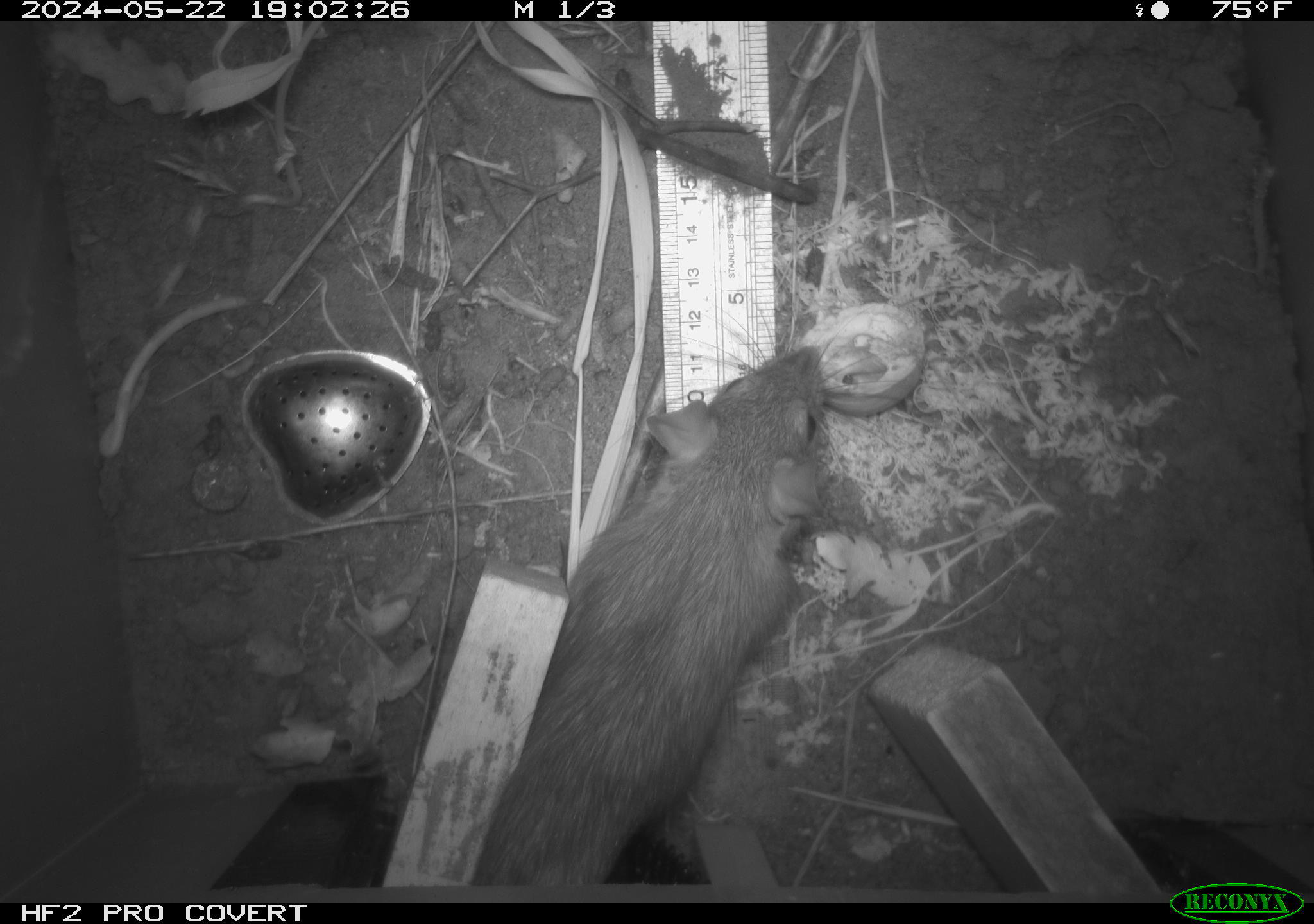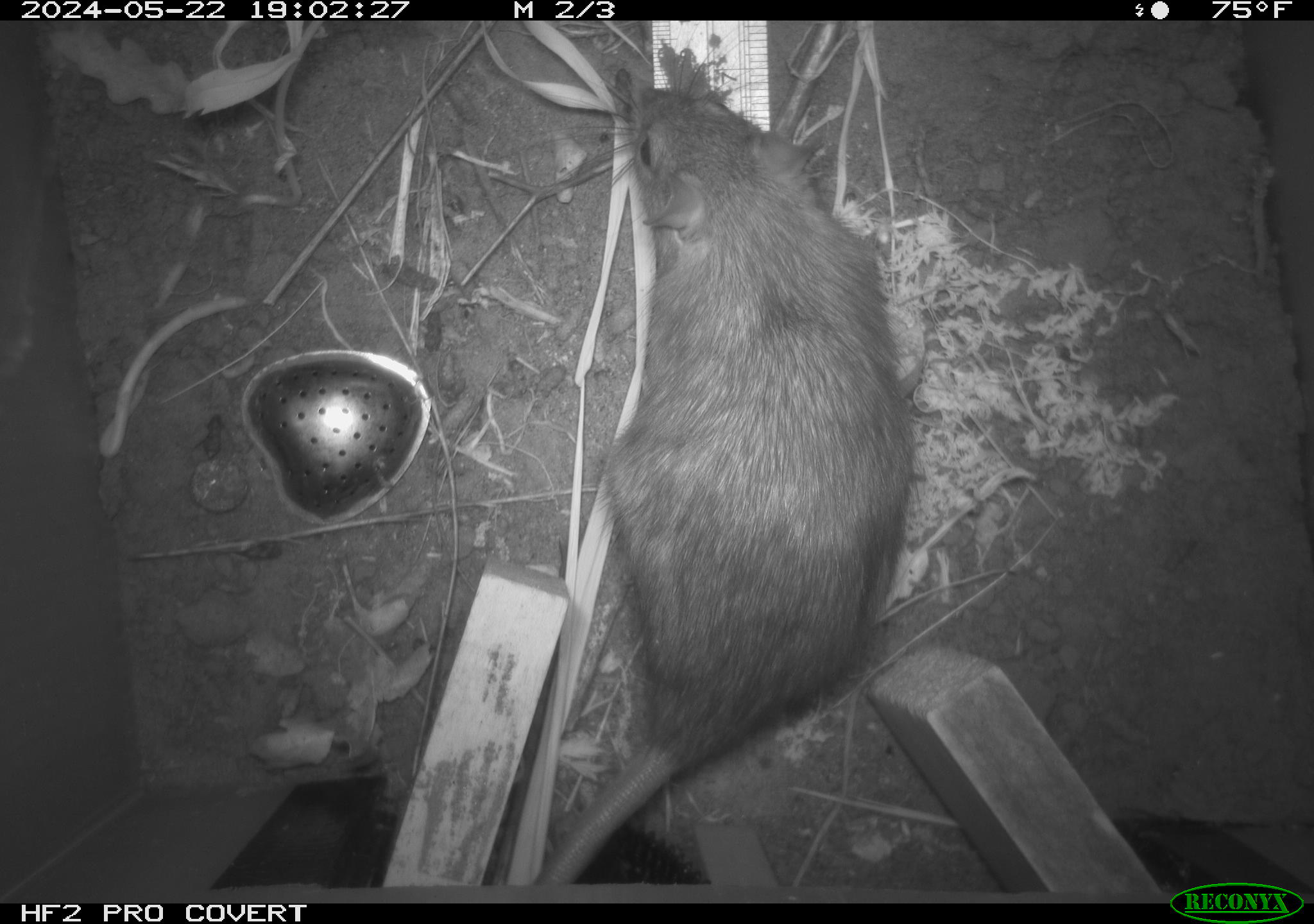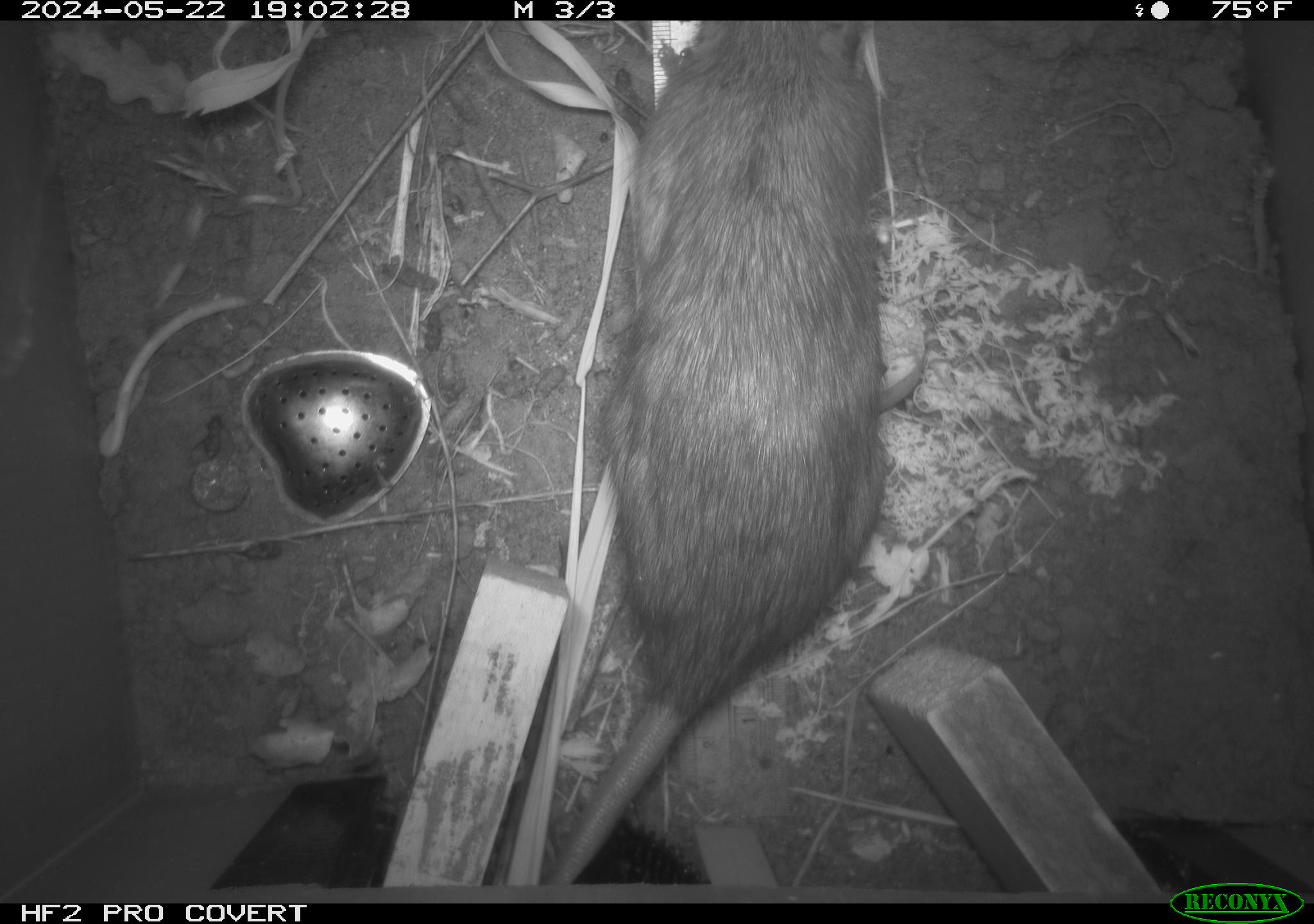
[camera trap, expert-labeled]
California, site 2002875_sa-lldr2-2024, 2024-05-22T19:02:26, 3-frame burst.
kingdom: Animalia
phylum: Chordata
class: Mammalia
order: Rodentia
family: Muridae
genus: Rattus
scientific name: Rattus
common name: rat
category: rattus species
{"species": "rattus species (rat) (Rattus)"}